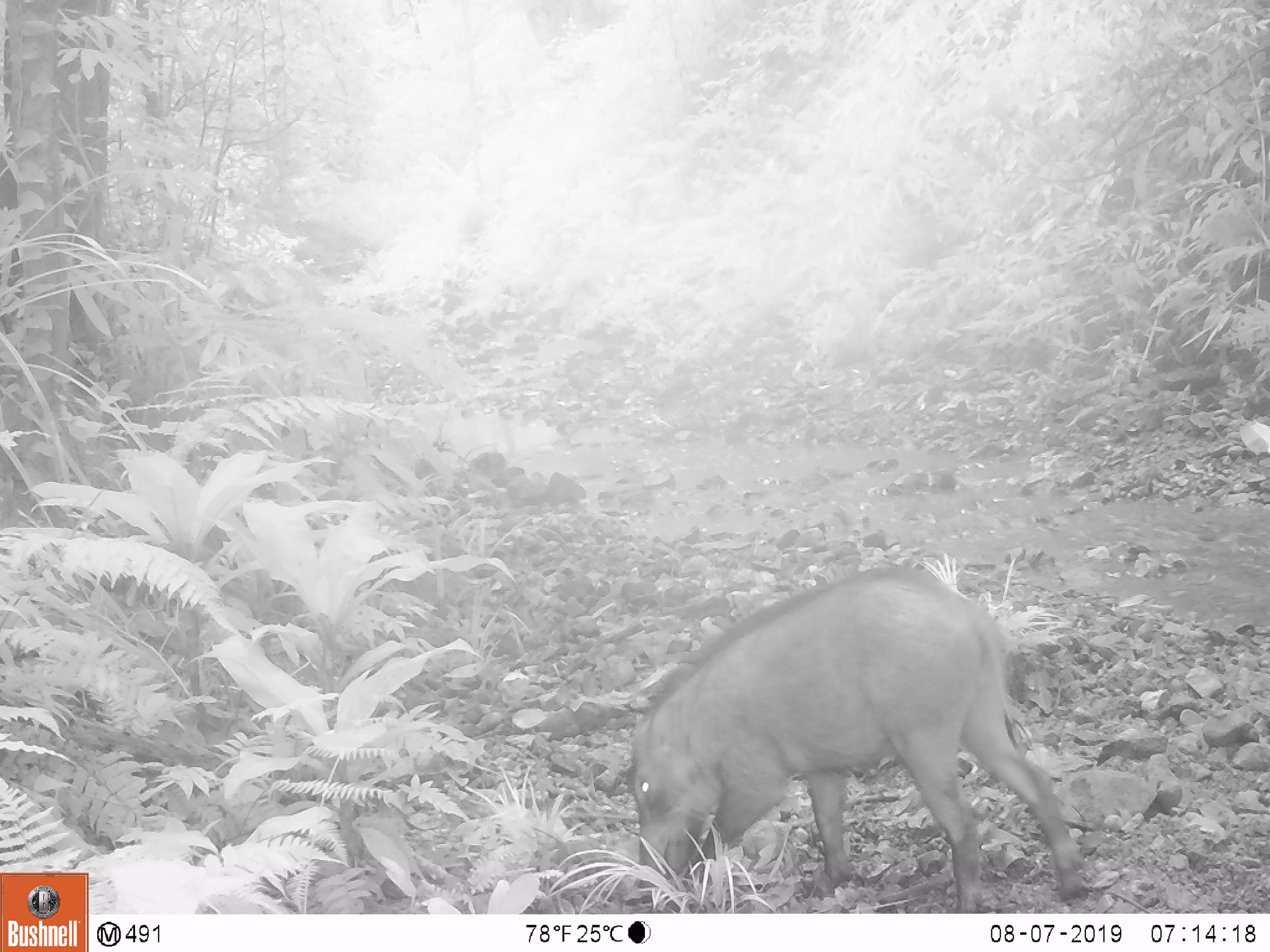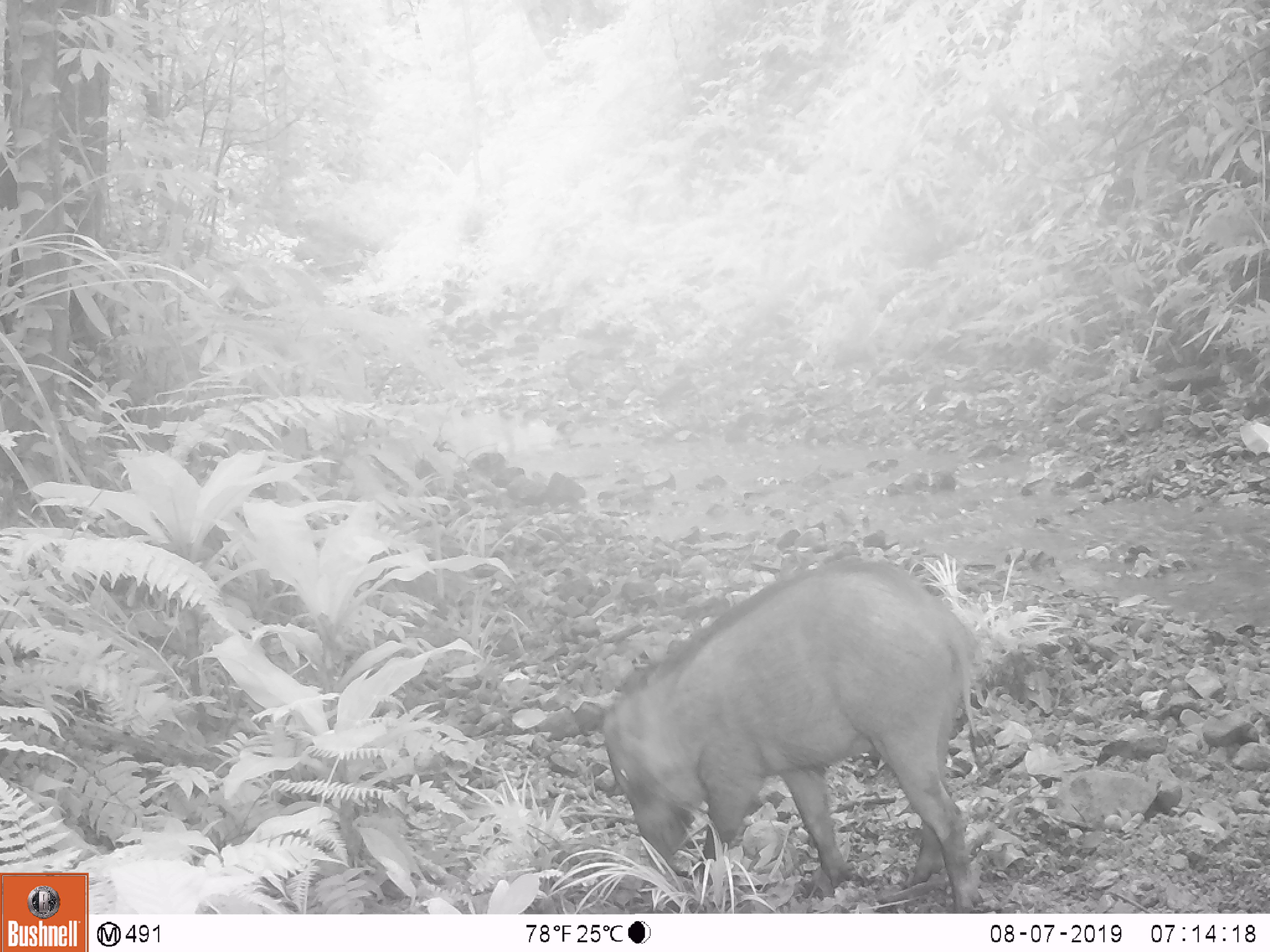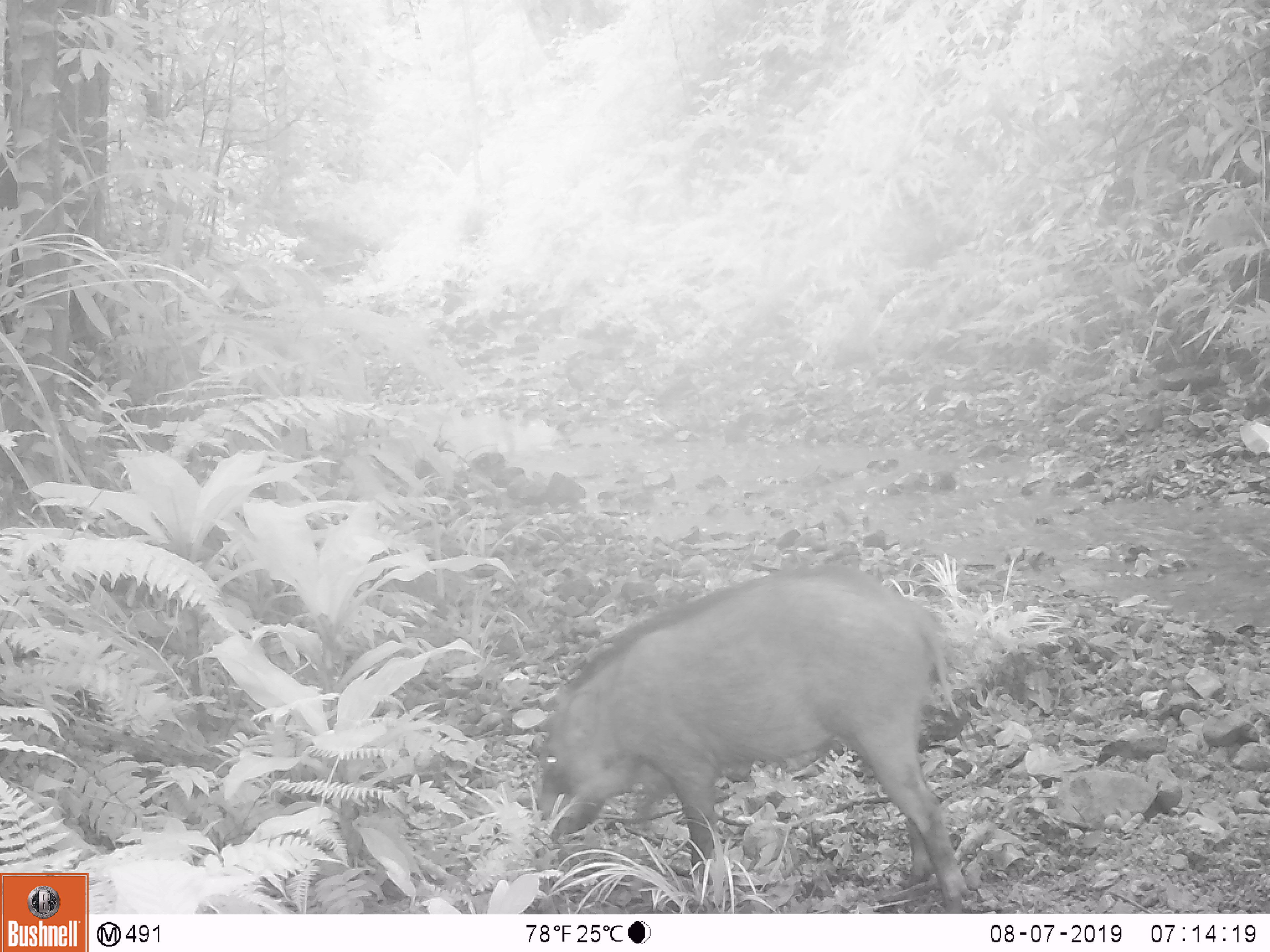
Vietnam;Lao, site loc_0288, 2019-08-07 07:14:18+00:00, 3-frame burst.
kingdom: Animalia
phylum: Chordata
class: Mammalia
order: Artiodactyla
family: Suidae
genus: Sus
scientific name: Sus scrofa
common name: eurasian wild pig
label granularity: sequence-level